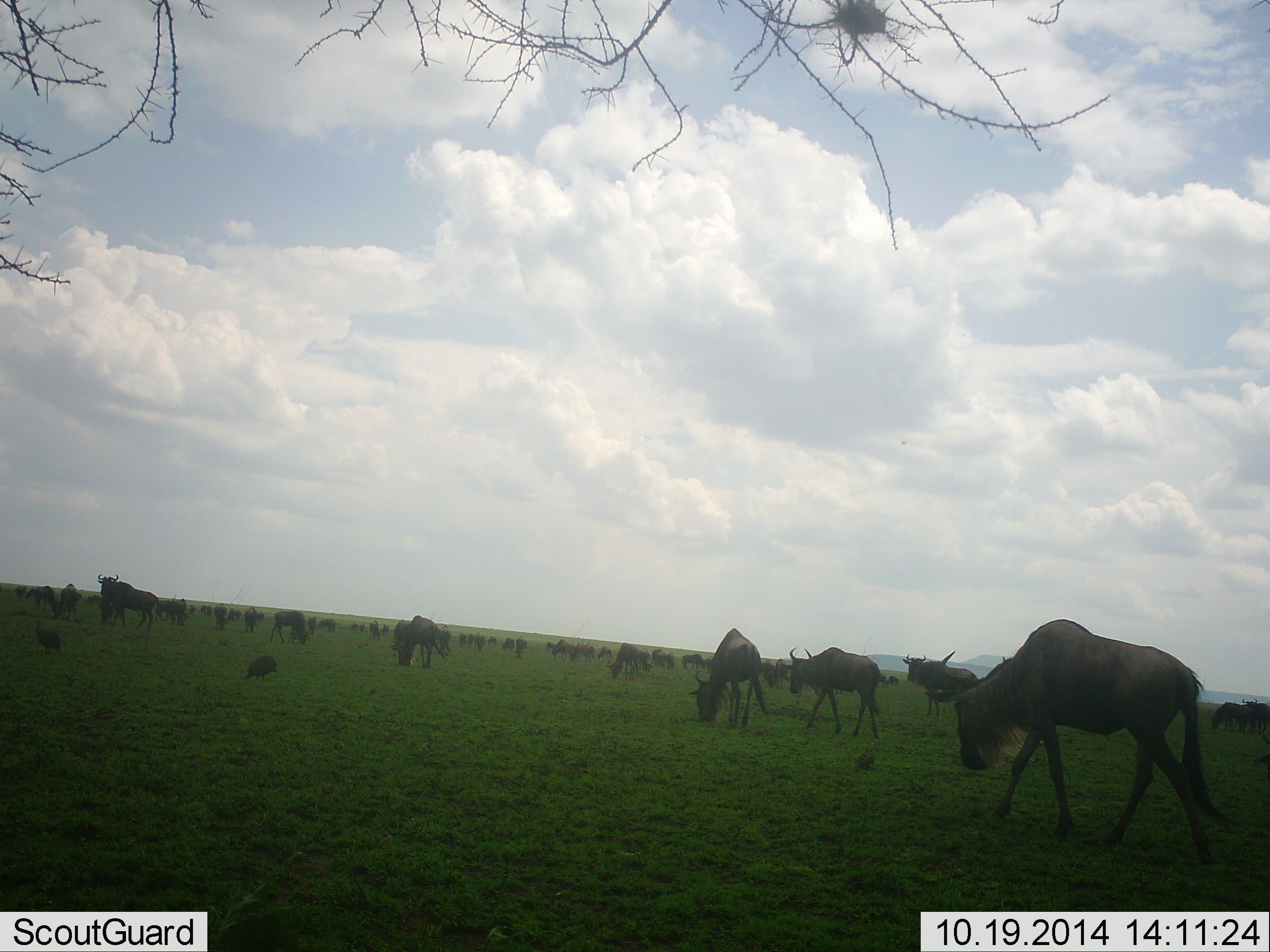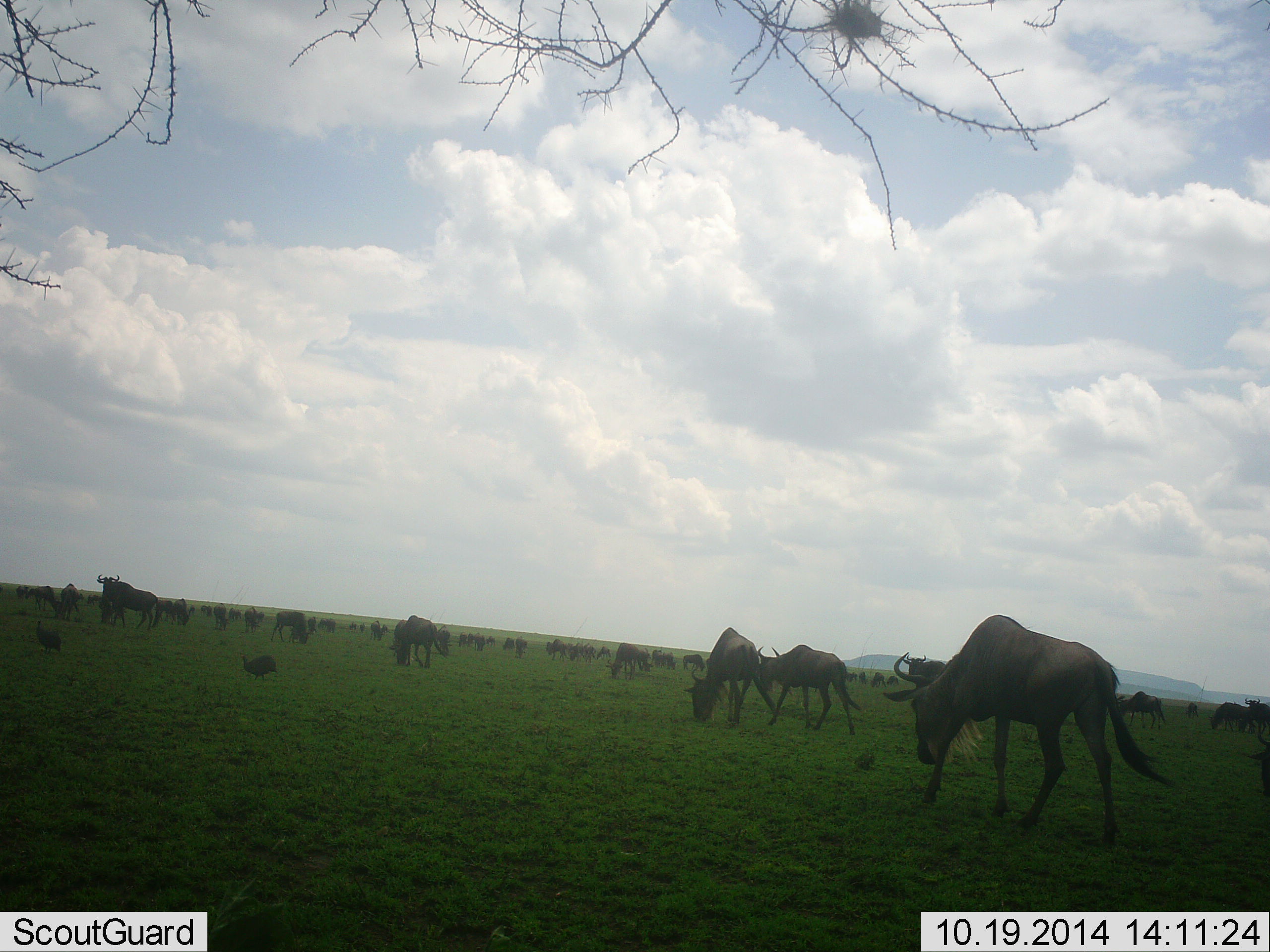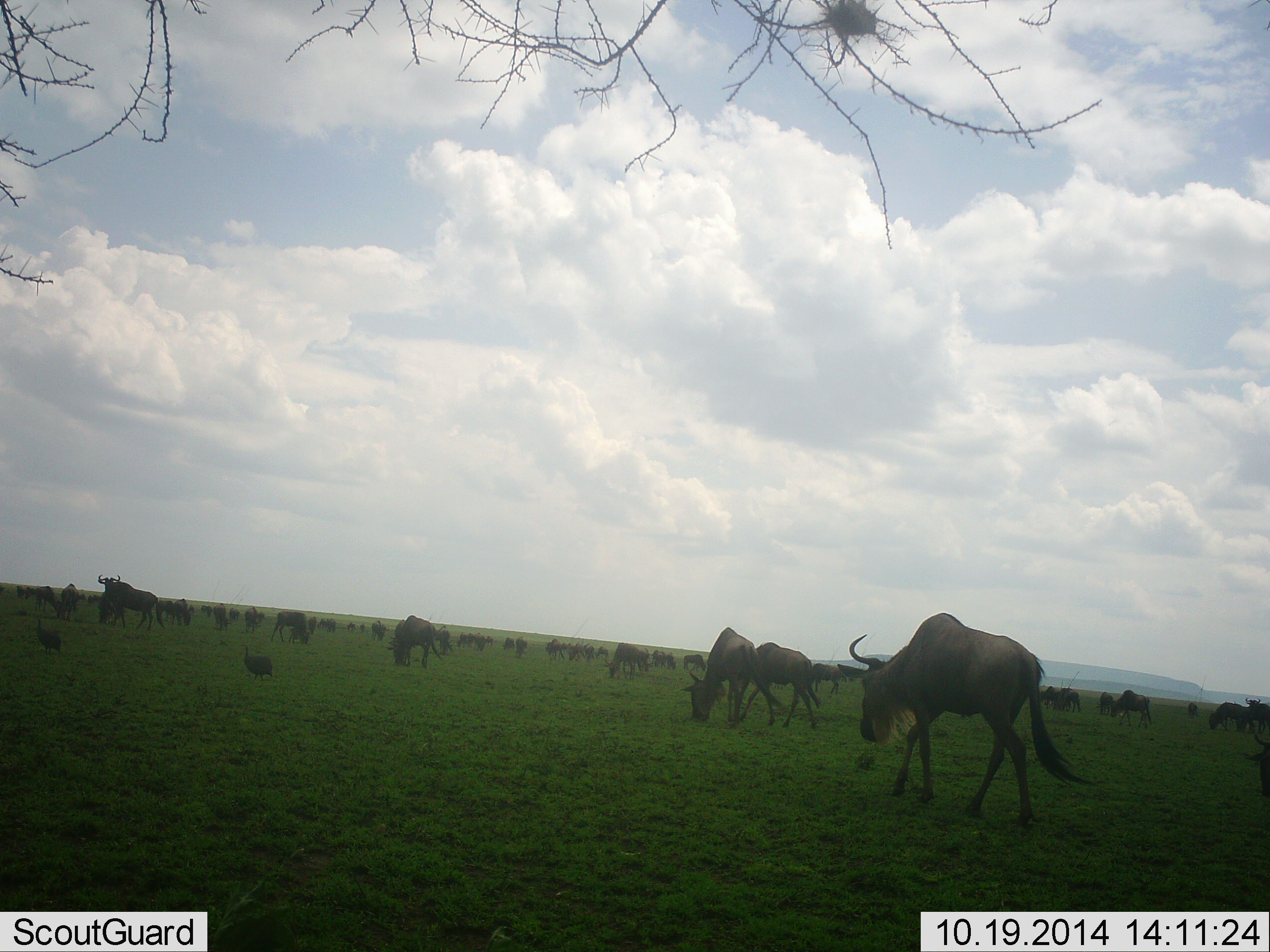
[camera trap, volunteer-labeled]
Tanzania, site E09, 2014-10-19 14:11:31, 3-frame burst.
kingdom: Animalia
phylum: Chordata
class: Mammalia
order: Artiodactyla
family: Bovidae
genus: Connochaetes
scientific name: Connochaetes taurinus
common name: blue wildebeest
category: wildebeest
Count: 11-50.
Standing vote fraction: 55%.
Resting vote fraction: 27%.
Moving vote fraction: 73%.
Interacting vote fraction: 9%.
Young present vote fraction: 0%.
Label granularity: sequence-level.